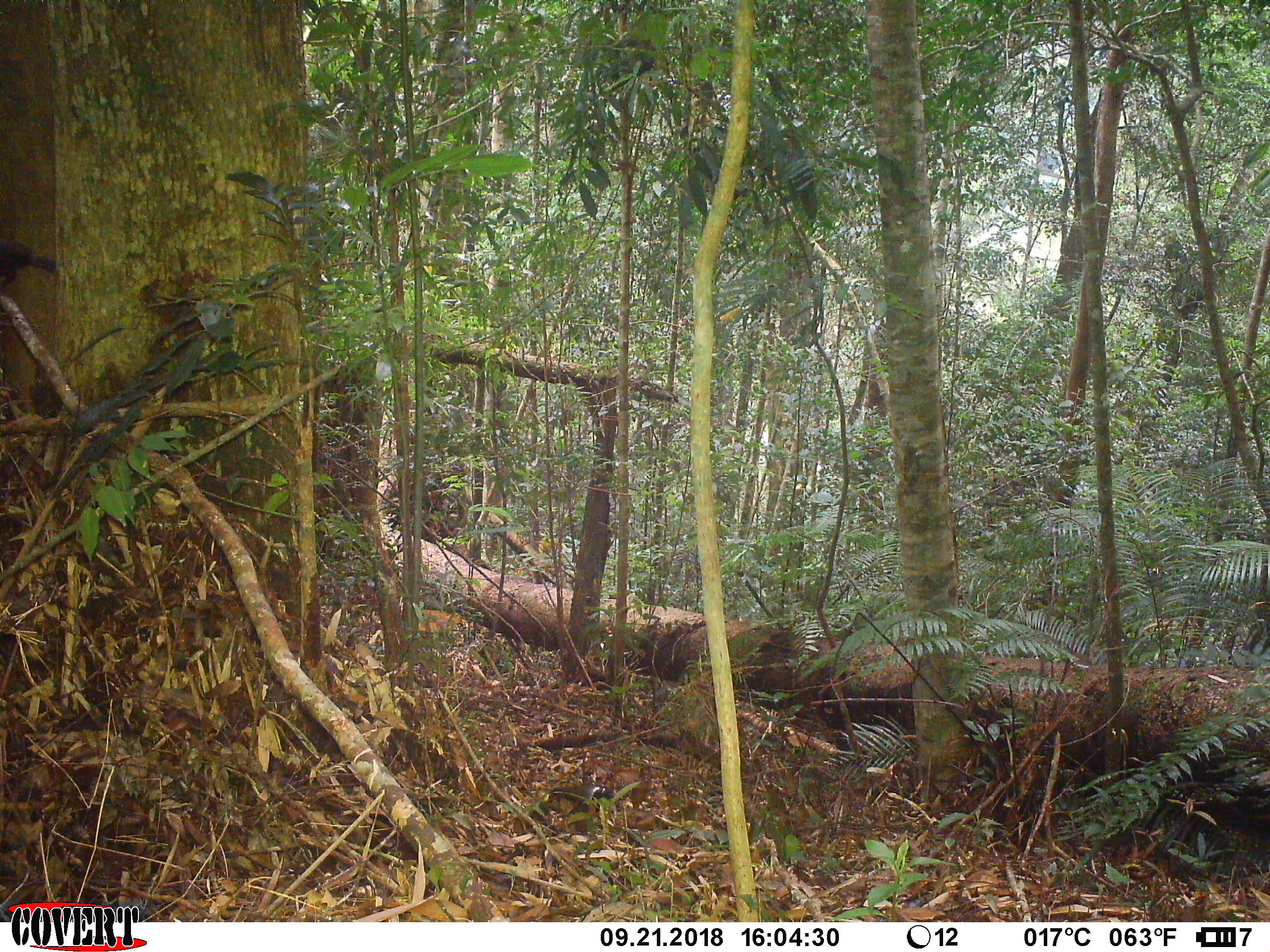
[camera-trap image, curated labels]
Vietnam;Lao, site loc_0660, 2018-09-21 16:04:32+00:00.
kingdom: Animalia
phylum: Chordata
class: Aves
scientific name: Aves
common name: bird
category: unidentified bird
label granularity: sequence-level